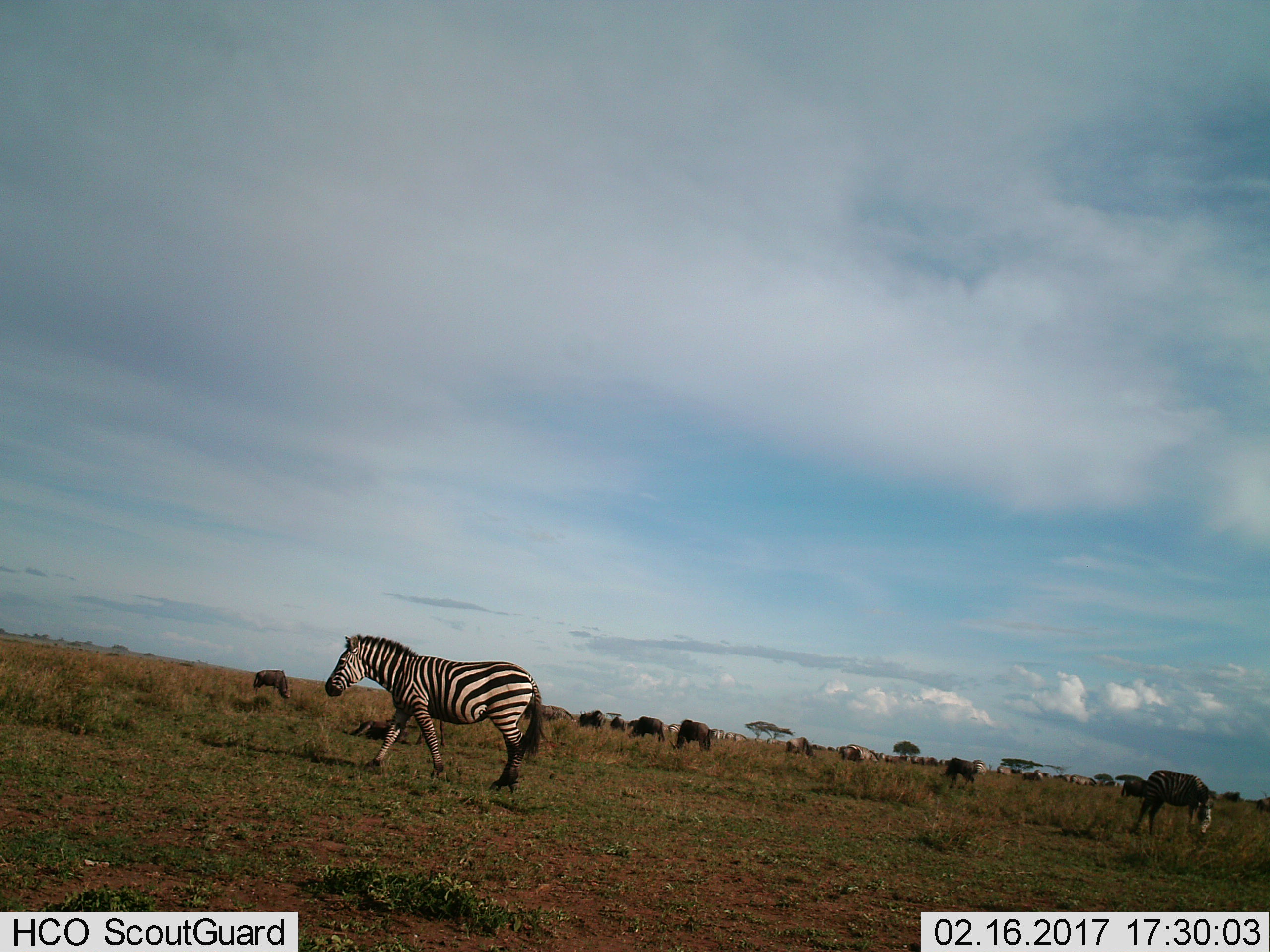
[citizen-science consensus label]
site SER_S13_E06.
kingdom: Animalia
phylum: Chordata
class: Mammalia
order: Perissodactyla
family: Equidae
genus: Equus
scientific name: Equus quagga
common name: plains zebra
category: zebraplains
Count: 7.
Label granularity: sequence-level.